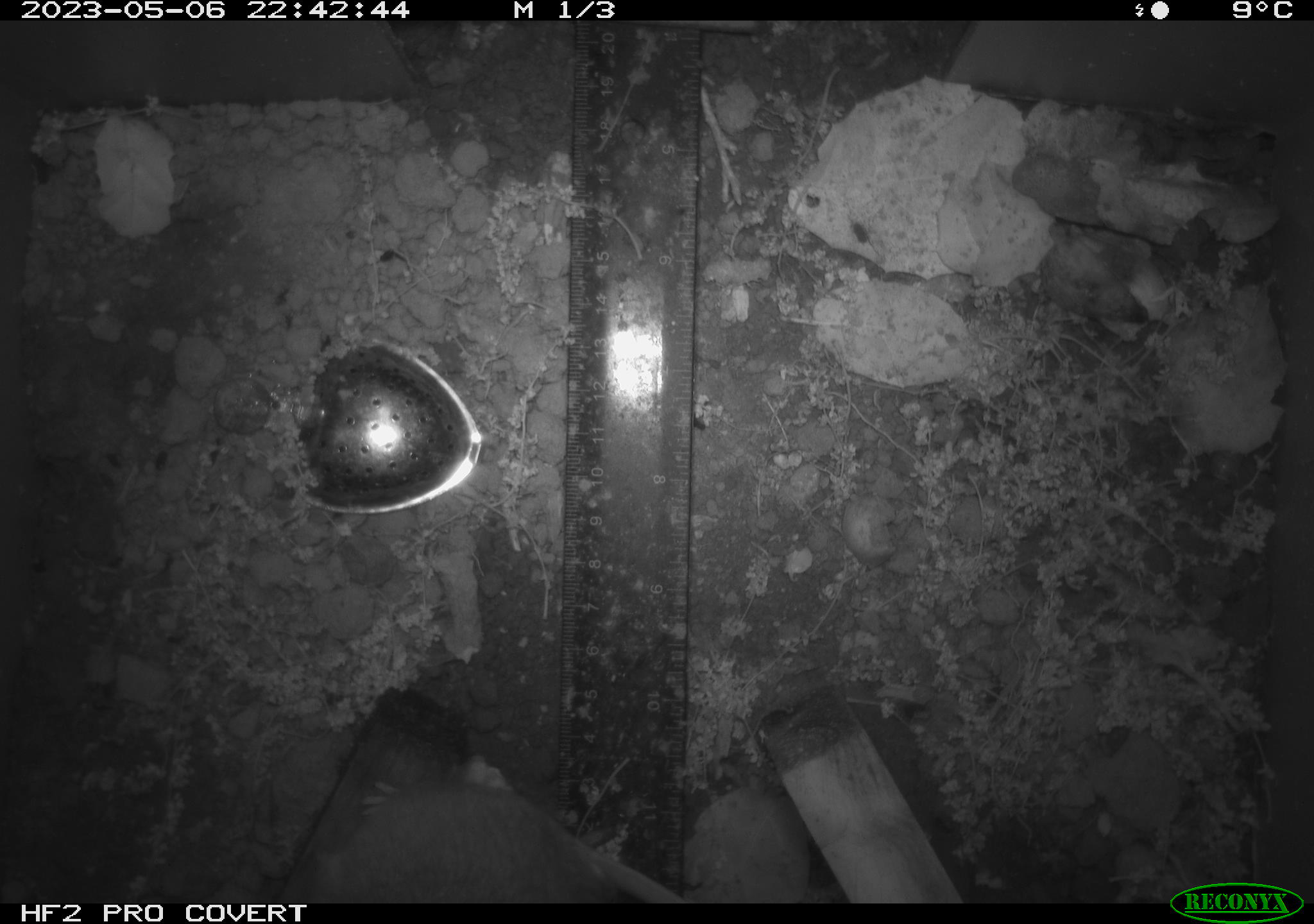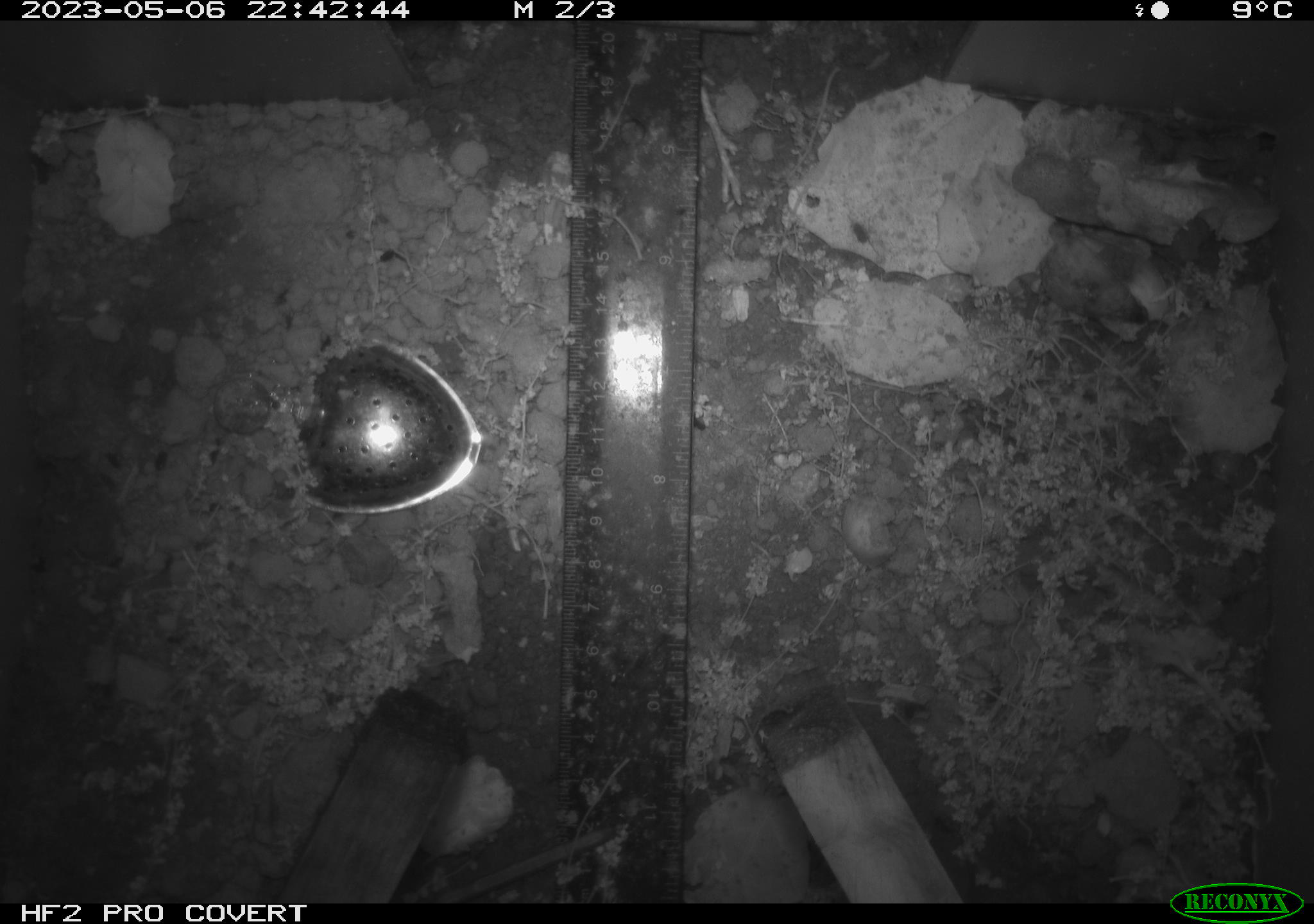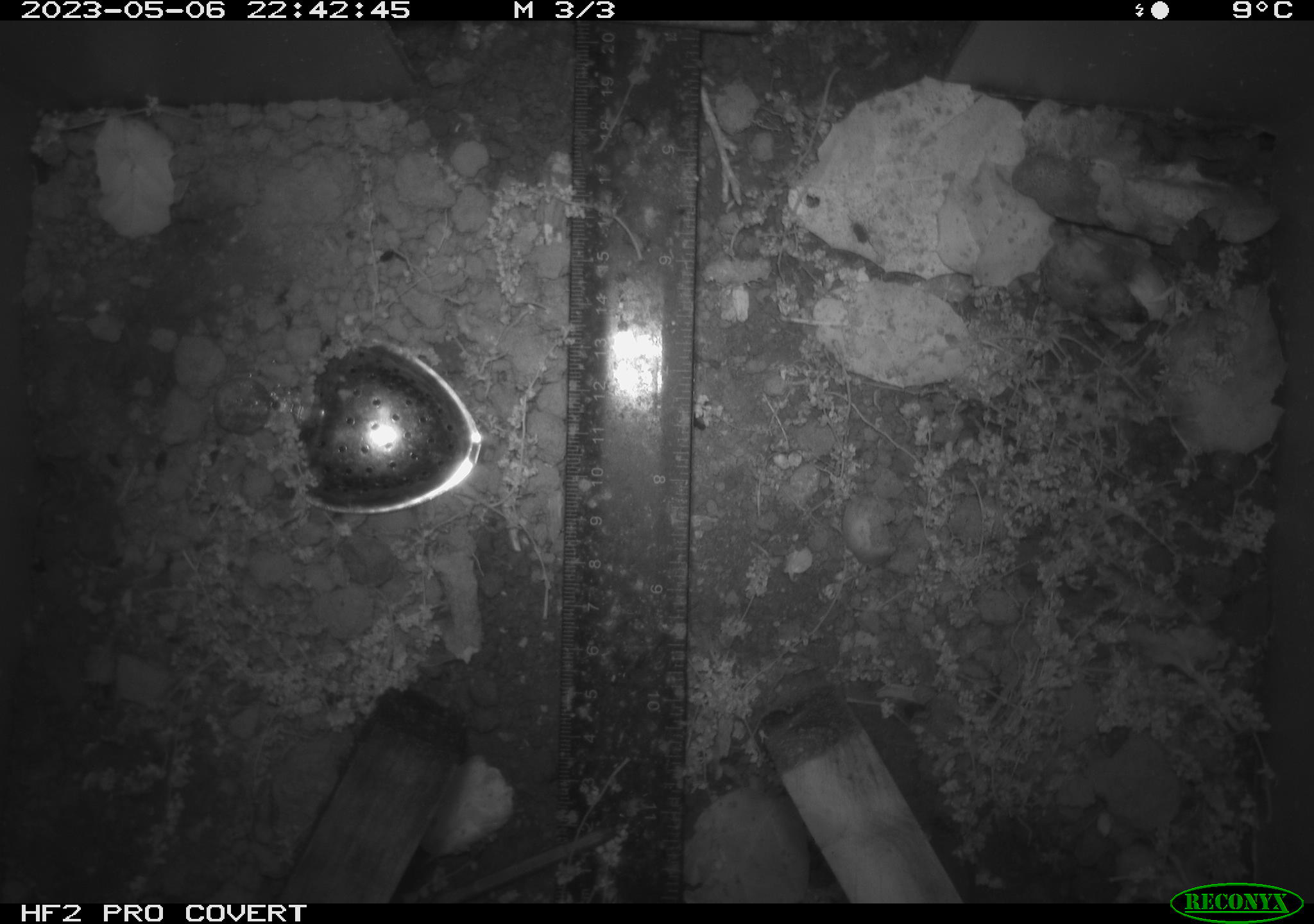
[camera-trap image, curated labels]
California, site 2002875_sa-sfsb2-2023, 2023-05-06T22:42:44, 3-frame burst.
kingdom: Animalia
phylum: Chordata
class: Mammalia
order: Rodentia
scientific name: Rodentia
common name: mouse species